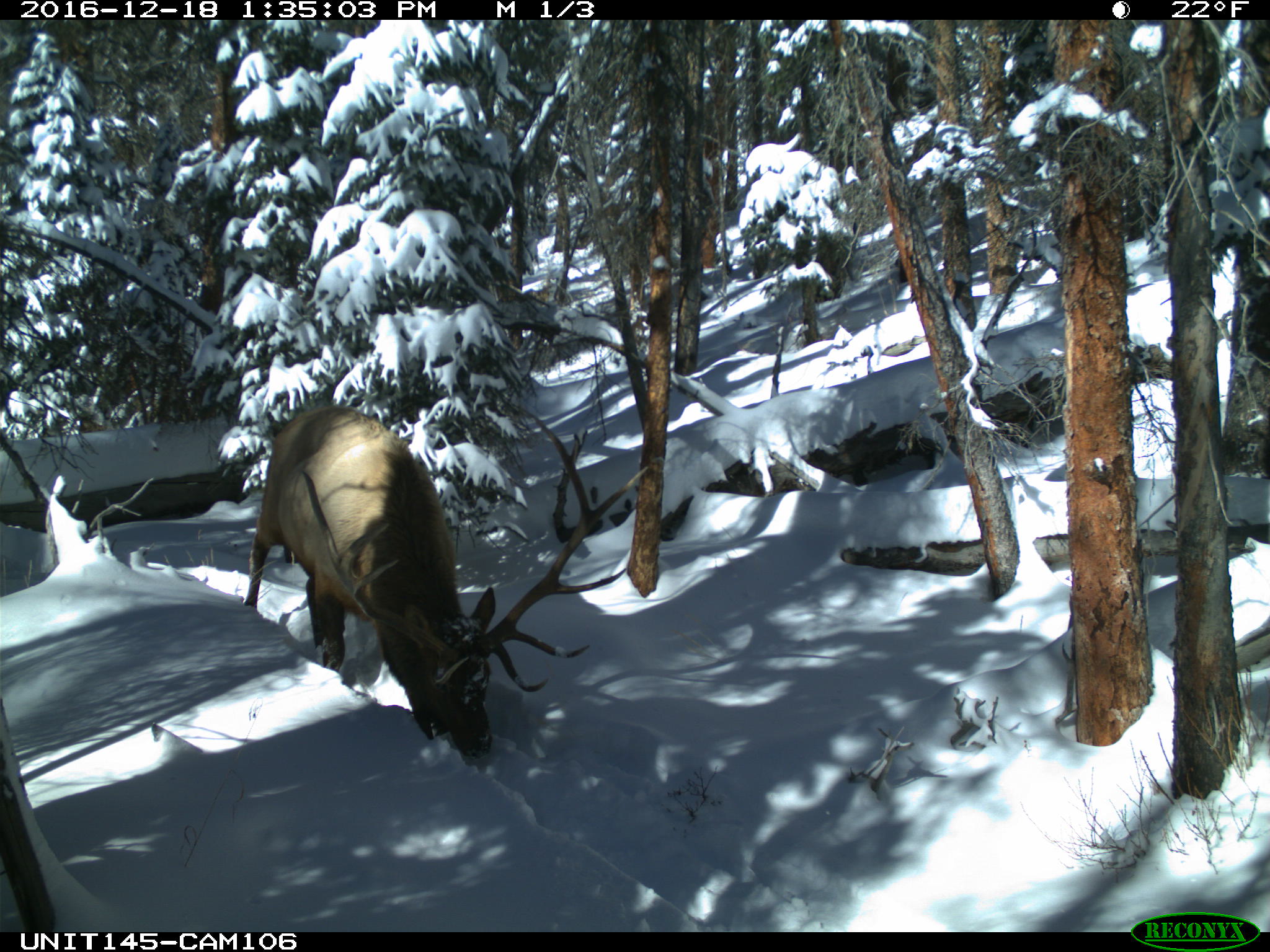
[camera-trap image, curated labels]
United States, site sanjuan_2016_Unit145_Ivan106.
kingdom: Animalia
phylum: Chordata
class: Mammalia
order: Artiodactyla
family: Cervidae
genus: Cervus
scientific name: Cervus elaphus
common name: red deer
Cervus elaphus (red deer).